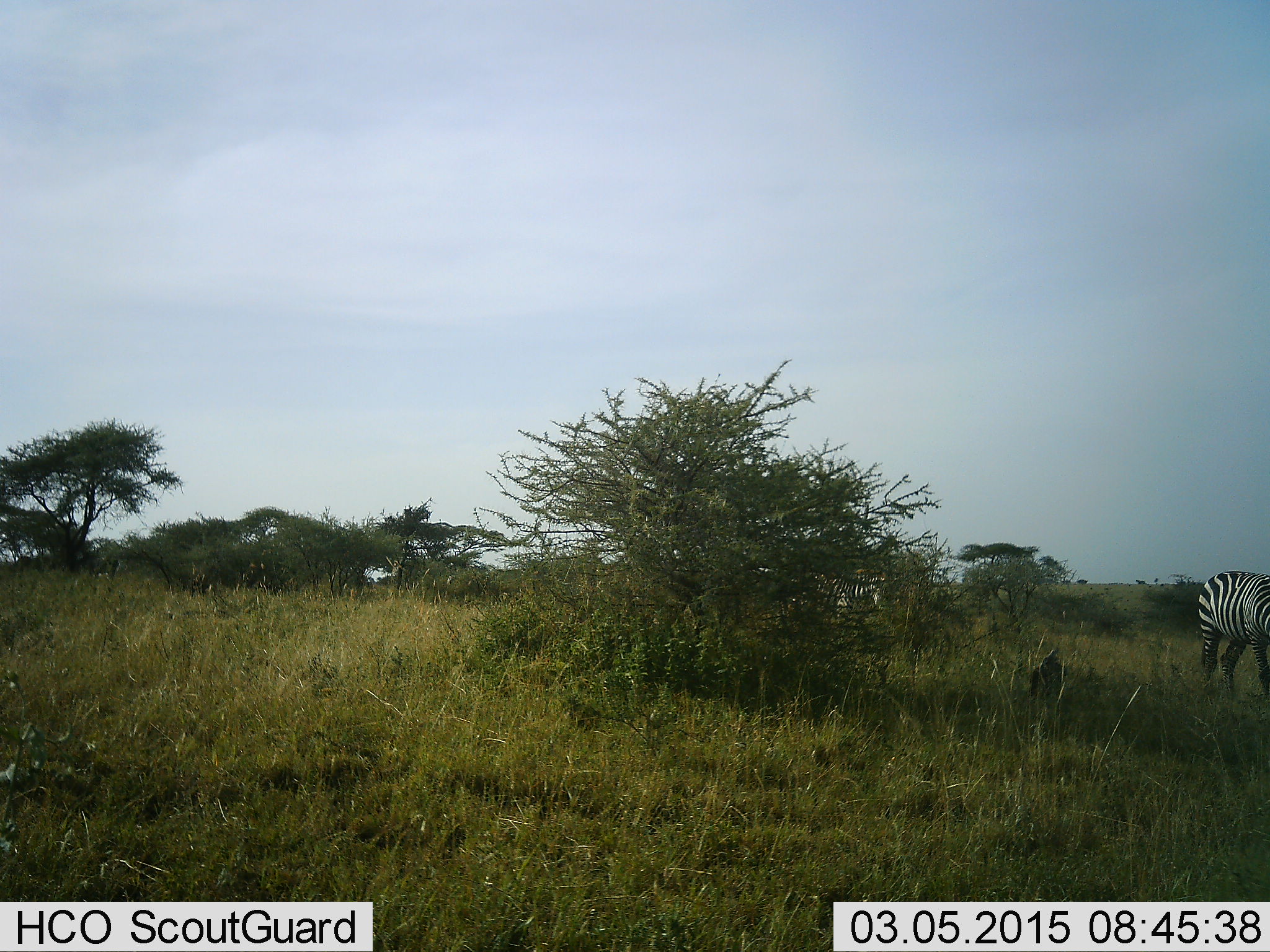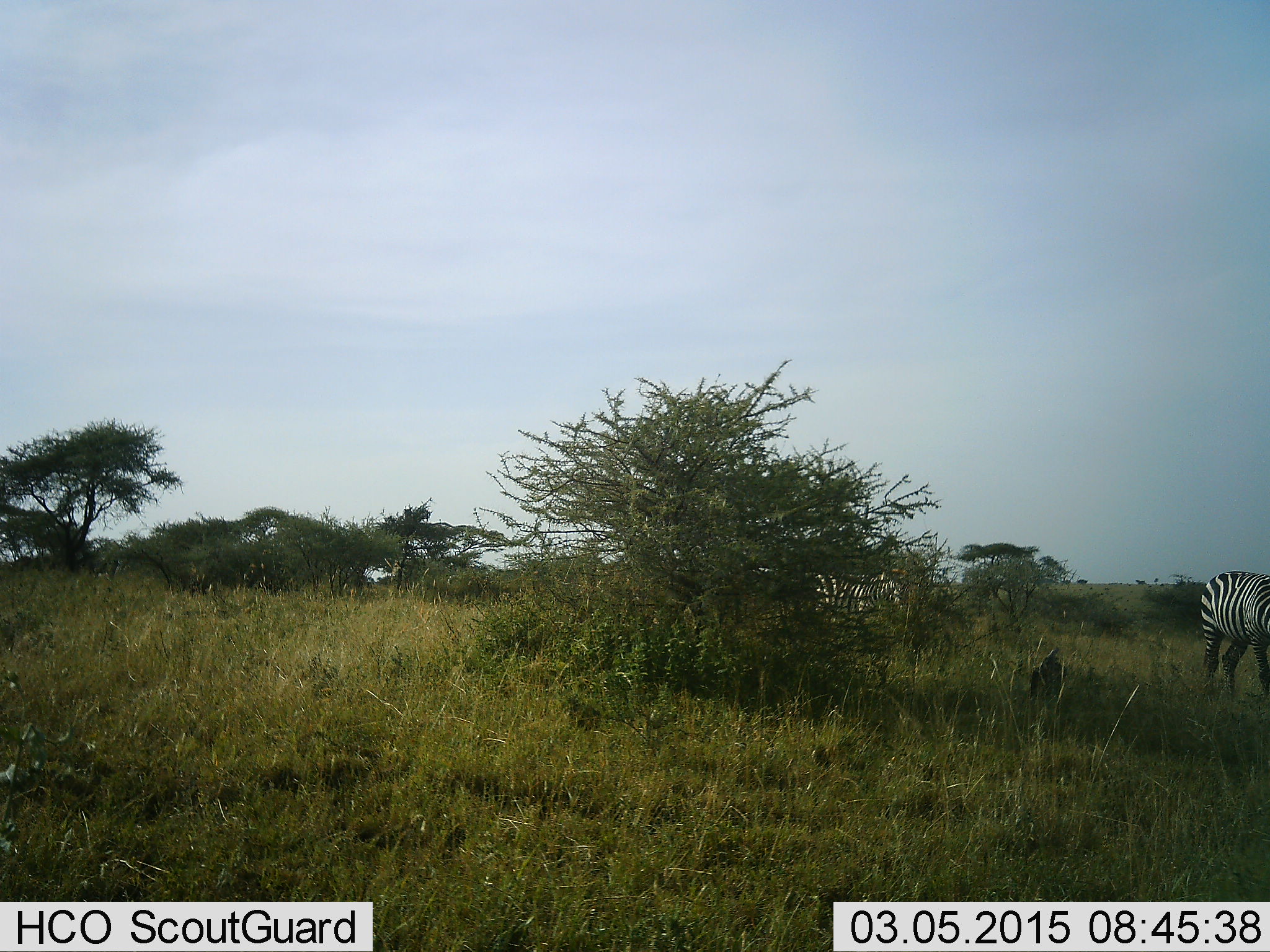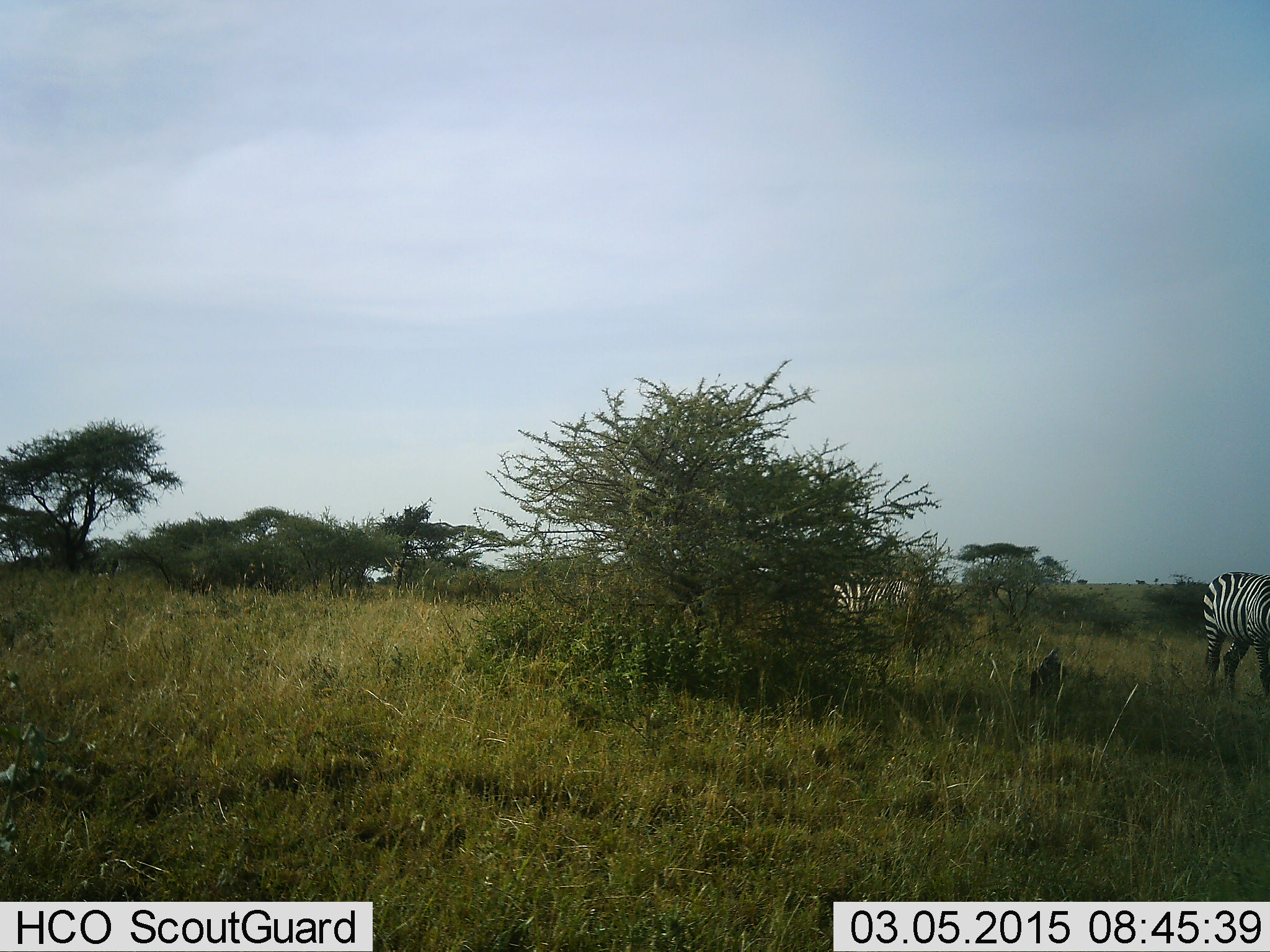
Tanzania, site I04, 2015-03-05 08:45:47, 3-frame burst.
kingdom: Animalia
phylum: Chordata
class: Mammalia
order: Perissodactyla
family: Equidae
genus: Equus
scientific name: Equus quagga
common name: plains zebra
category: zebra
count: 2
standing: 60%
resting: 0%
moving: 60%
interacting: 0%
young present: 0%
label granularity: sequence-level